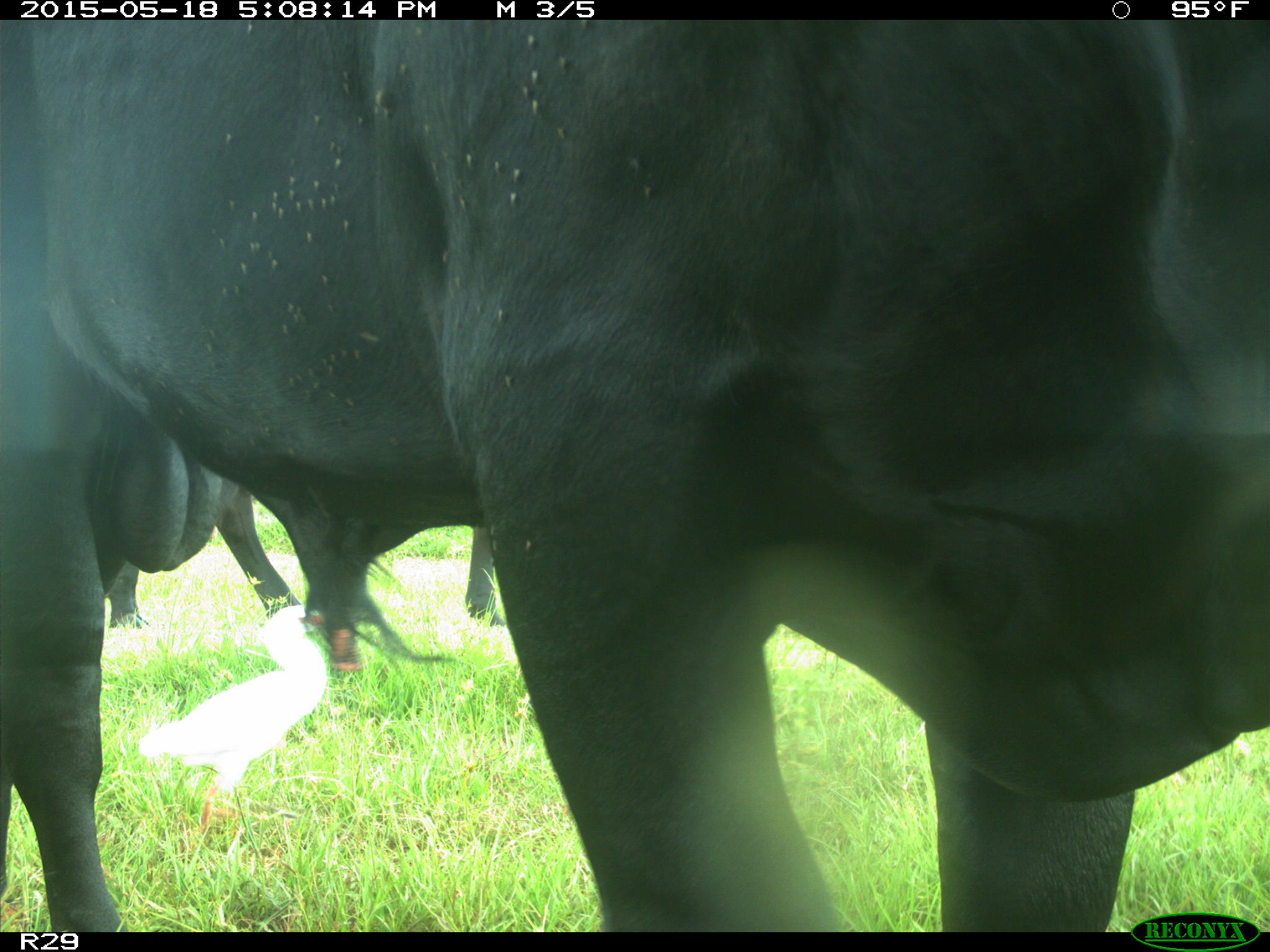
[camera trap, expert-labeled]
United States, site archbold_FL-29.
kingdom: Animalia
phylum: Chordata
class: Mammalia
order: Artiodactyla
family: Bovidae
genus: Bos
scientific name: Bos taurus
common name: domestic cow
Bos taurus (domestic cow).